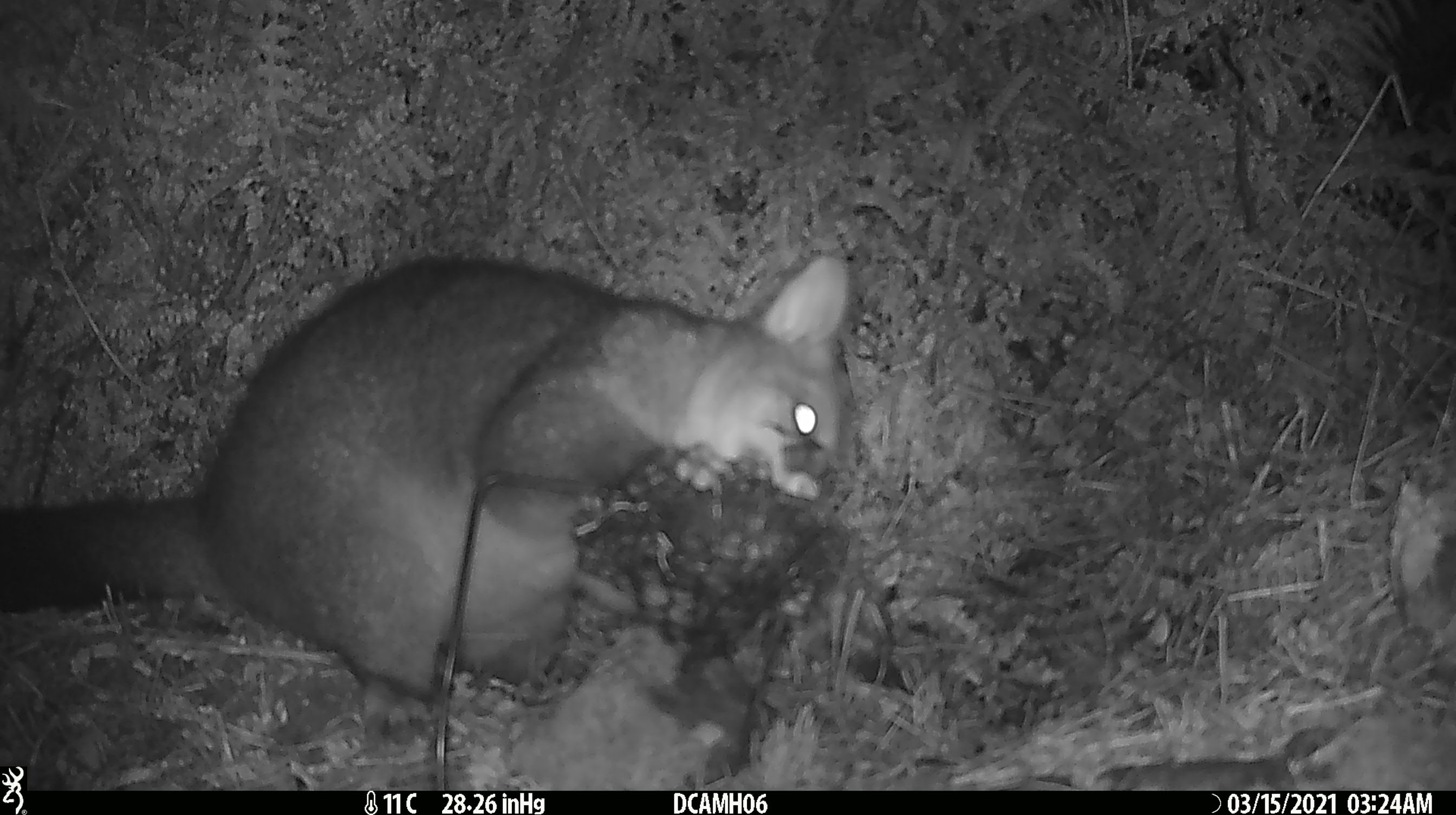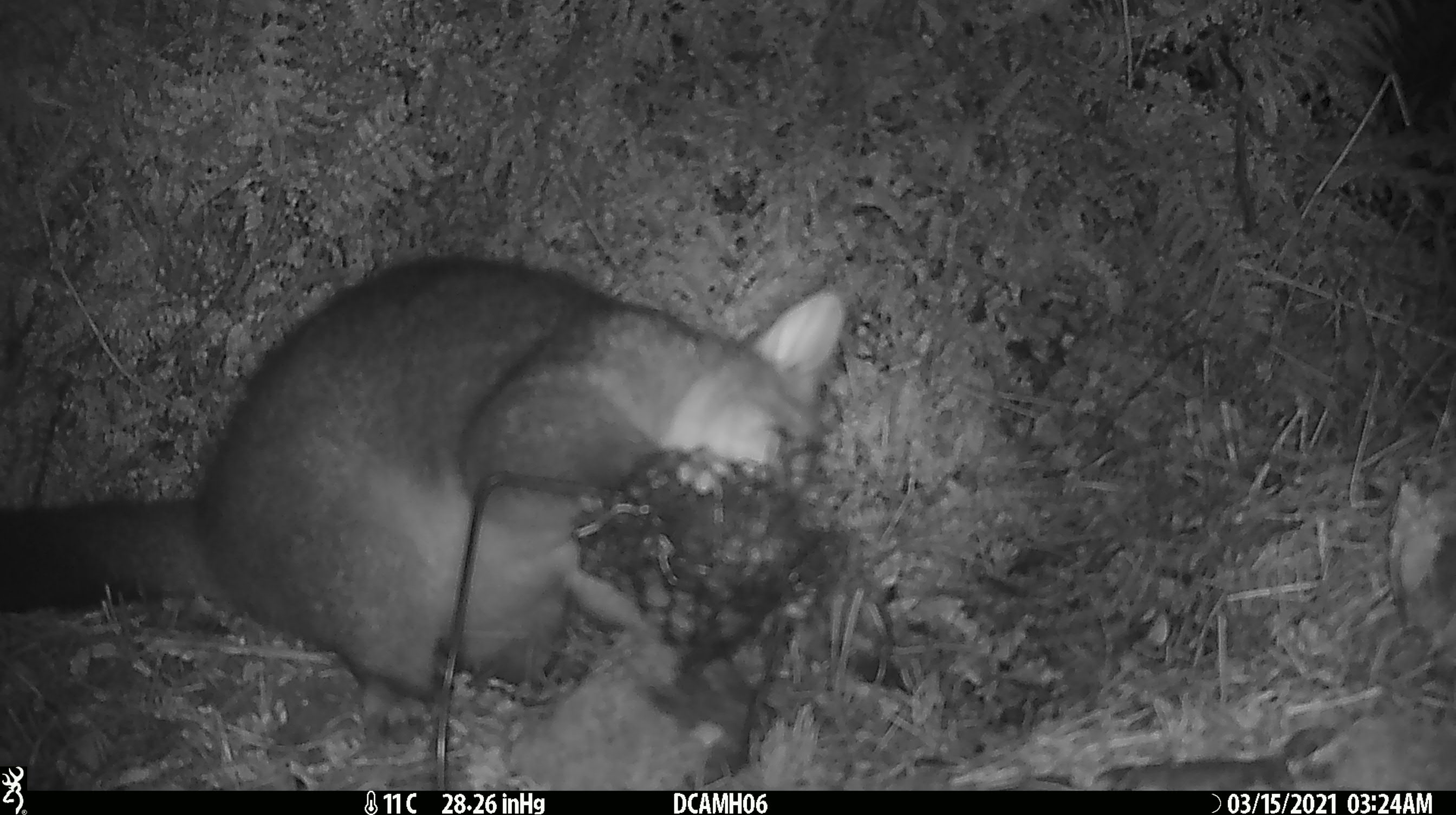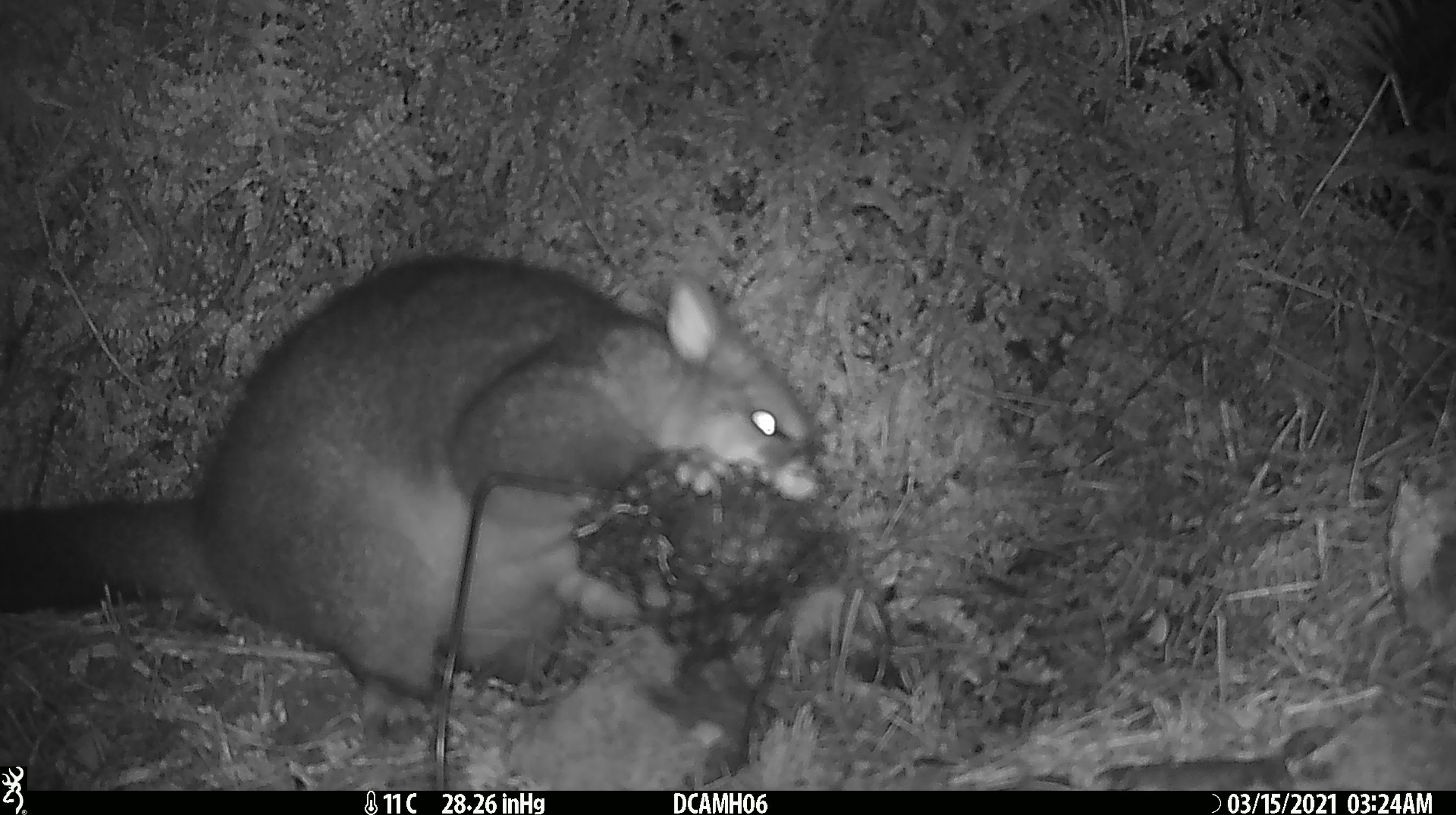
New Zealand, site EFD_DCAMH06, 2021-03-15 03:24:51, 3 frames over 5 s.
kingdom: Animalia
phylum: Chordata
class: Mammalia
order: Diprotodontia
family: Phalangeridae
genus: Trichosurus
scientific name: Trichosurus vulpecula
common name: common brushtail possum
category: possum